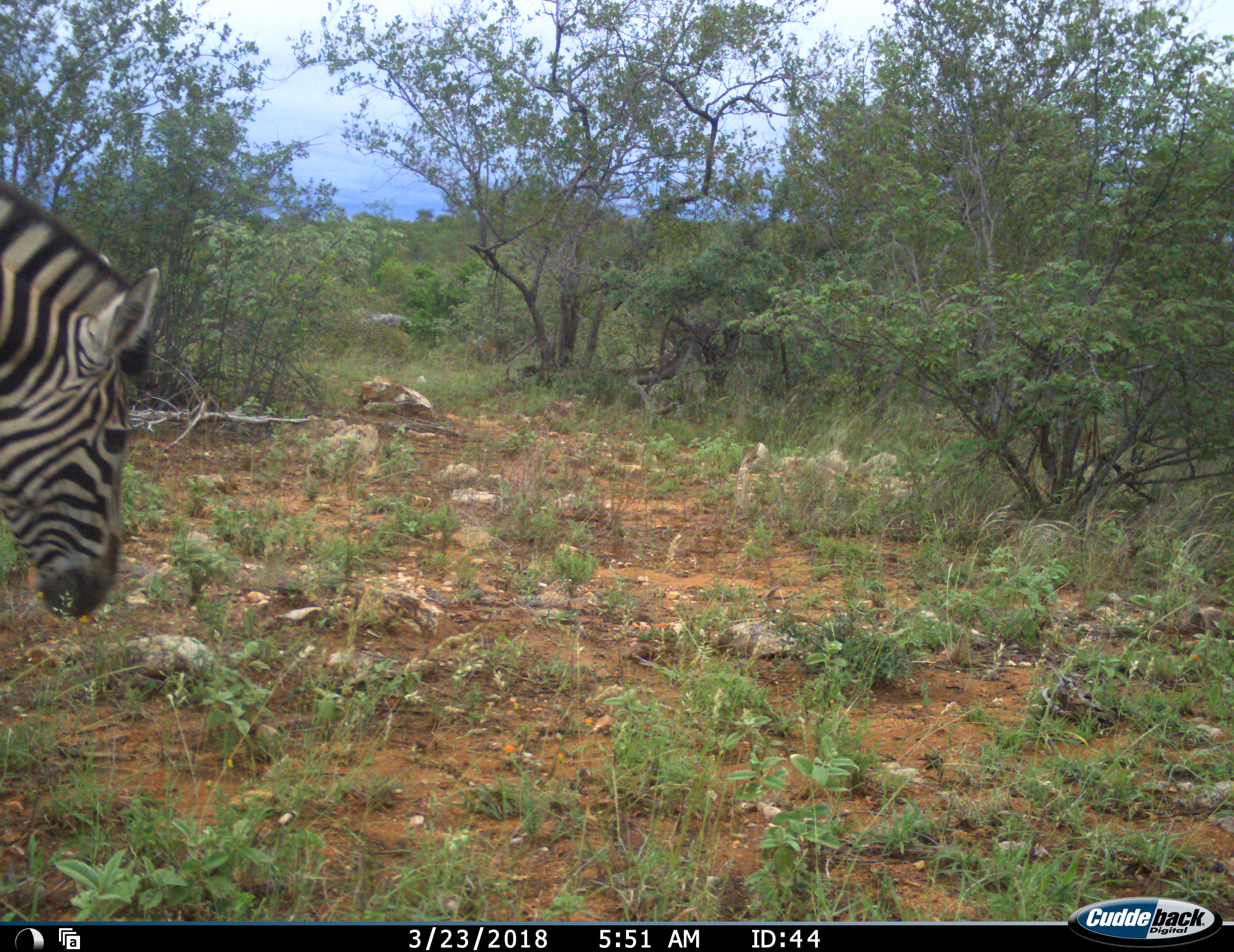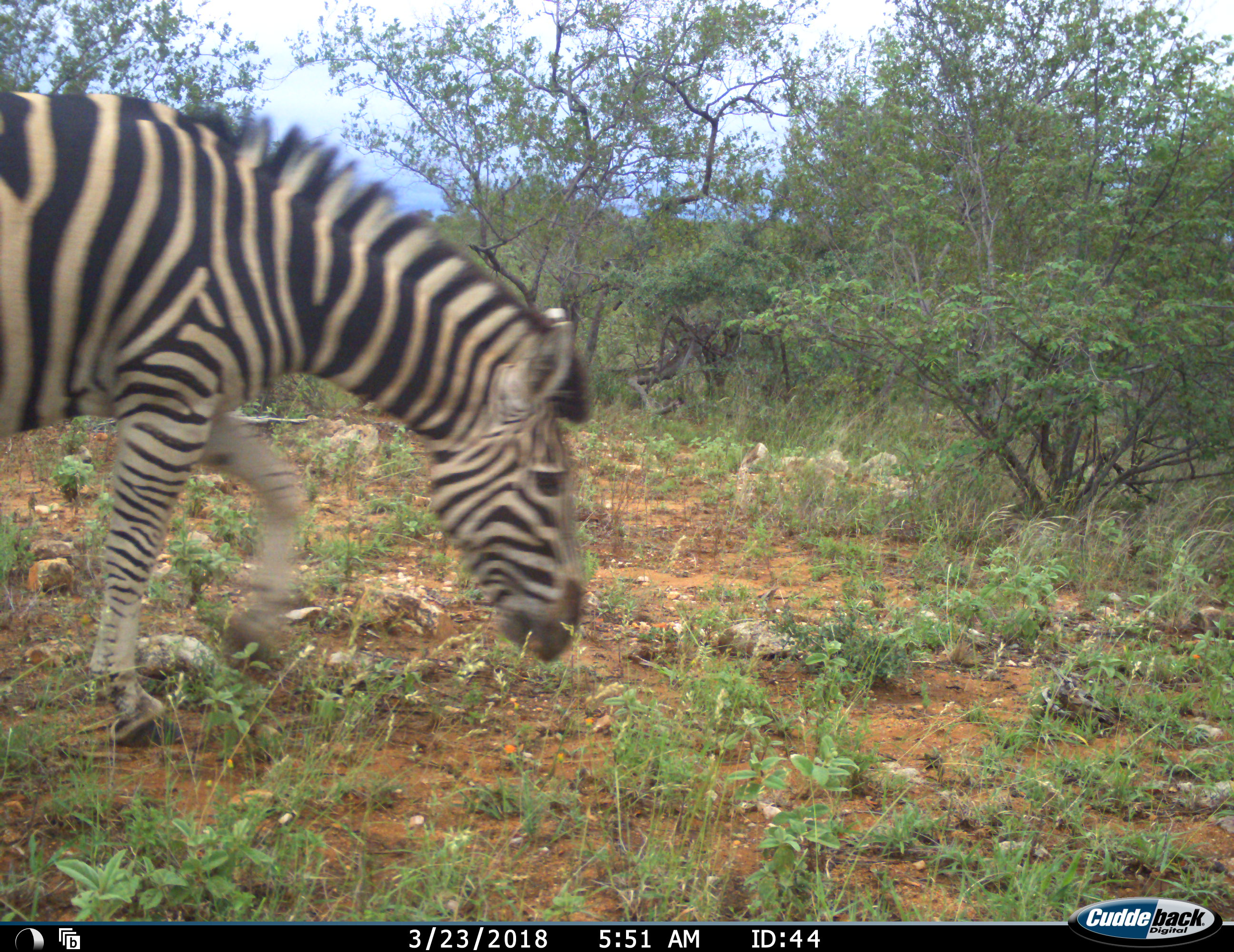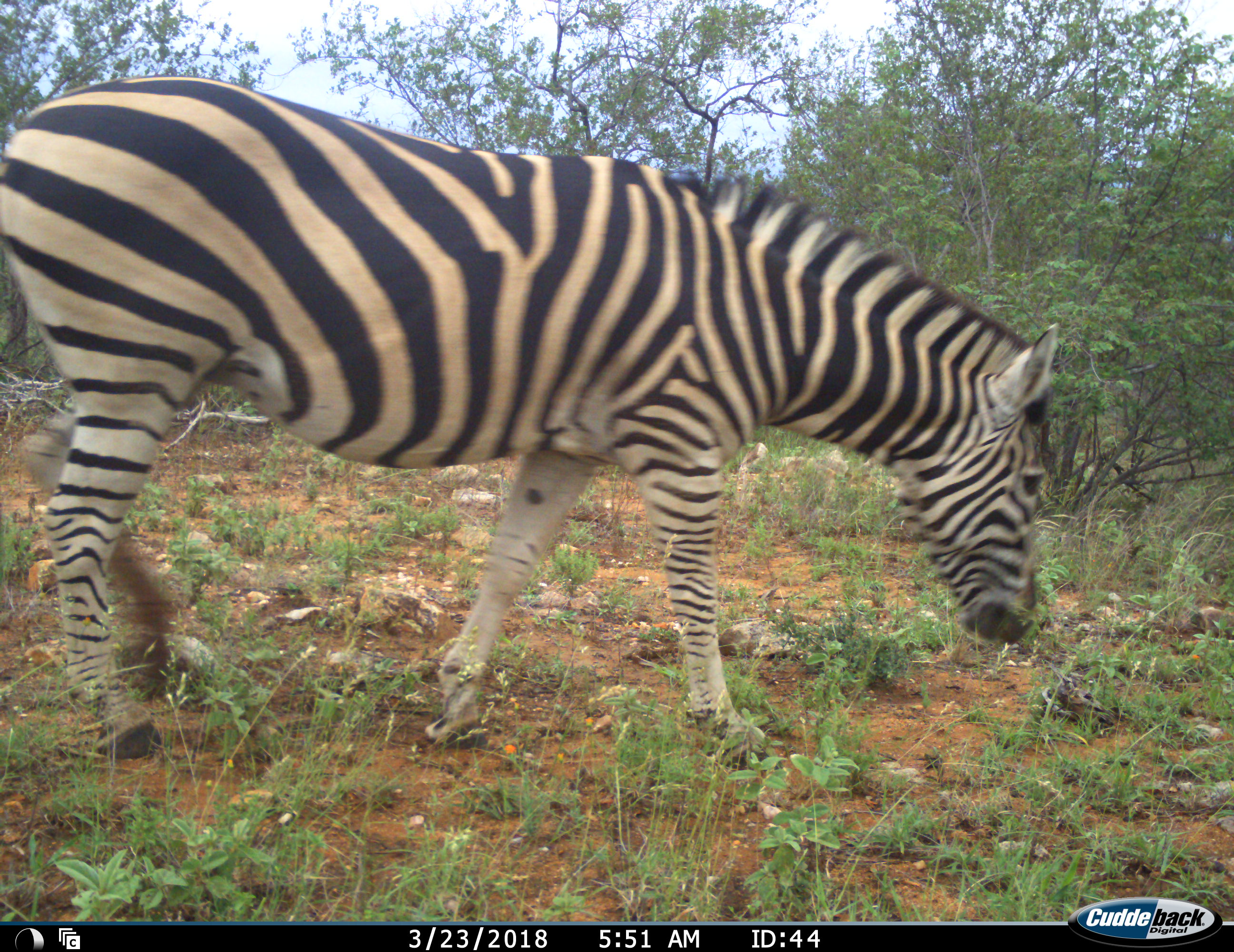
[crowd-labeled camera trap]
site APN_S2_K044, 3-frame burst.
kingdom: Animalia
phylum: Chordata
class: Mammalia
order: Perissodactyla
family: Equidae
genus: Equus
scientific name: Equus quagga burchellii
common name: burchell's zebra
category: zebraburchells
Zebraburchells (burchell's zebra) (Equus quagga burchellii), count 1. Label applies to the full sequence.